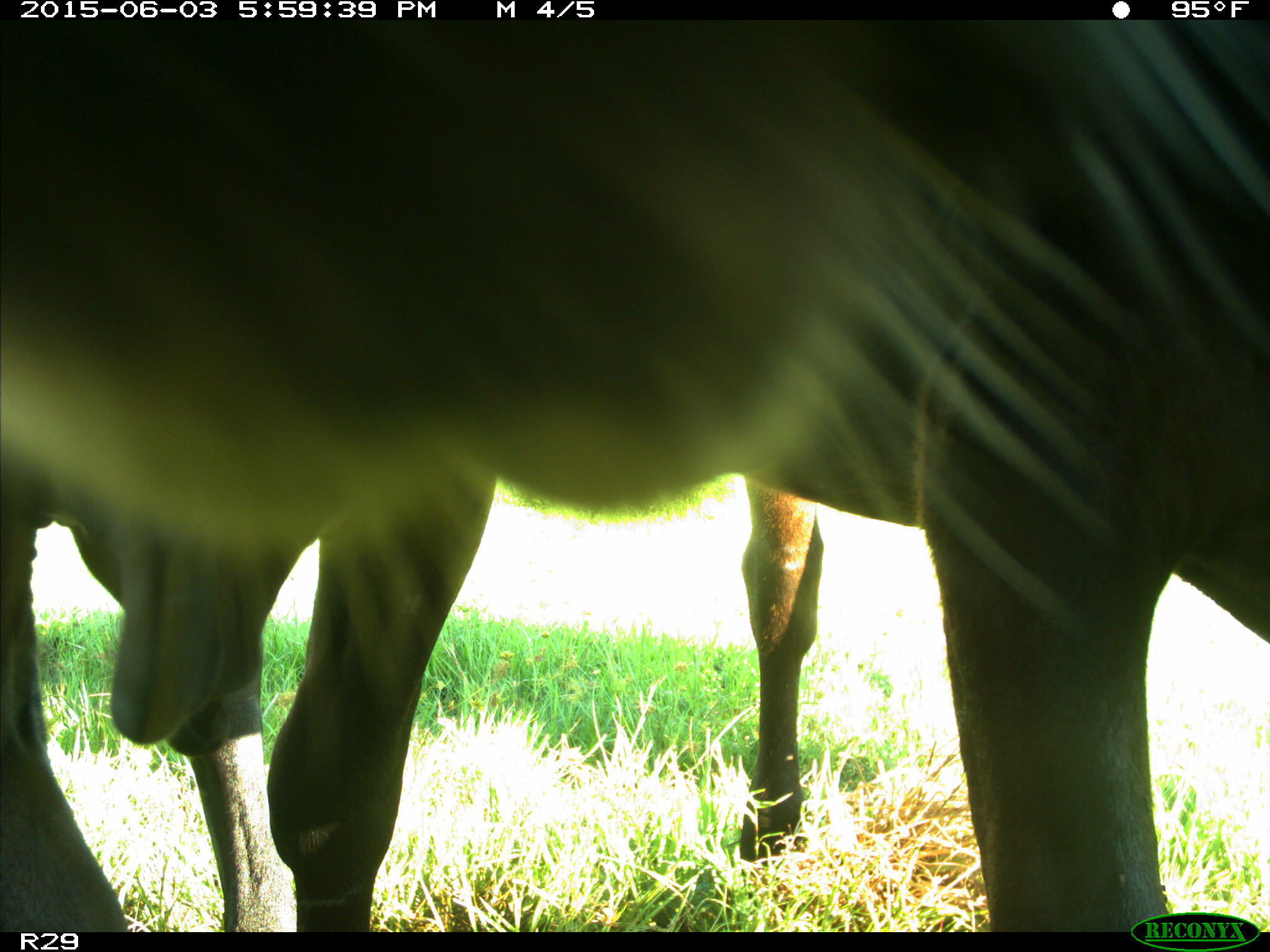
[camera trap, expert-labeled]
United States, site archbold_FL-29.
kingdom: Animalia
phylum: Chordata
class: Mammalia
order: Artiodactyla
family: Bovidae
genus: Bos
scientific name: Bos taurus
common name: domestic cow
Bos taurus (domestic cow).